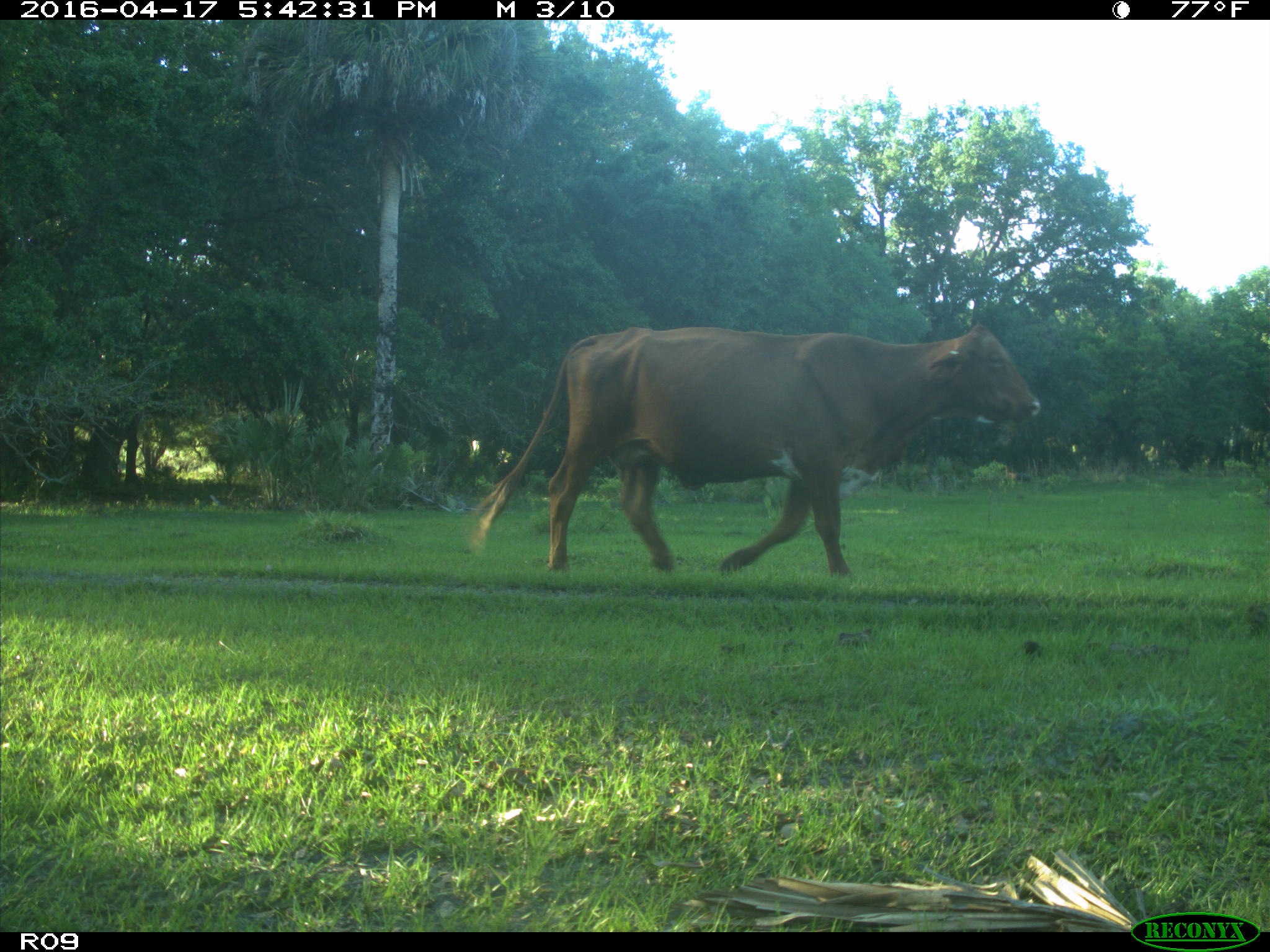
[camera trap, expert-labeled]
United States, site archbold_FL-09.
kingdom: Animalia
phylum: Chordata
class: Mammalia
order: Artiodactyla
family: Bovidae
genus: Bos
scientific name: Bos taurus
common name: domestic cow